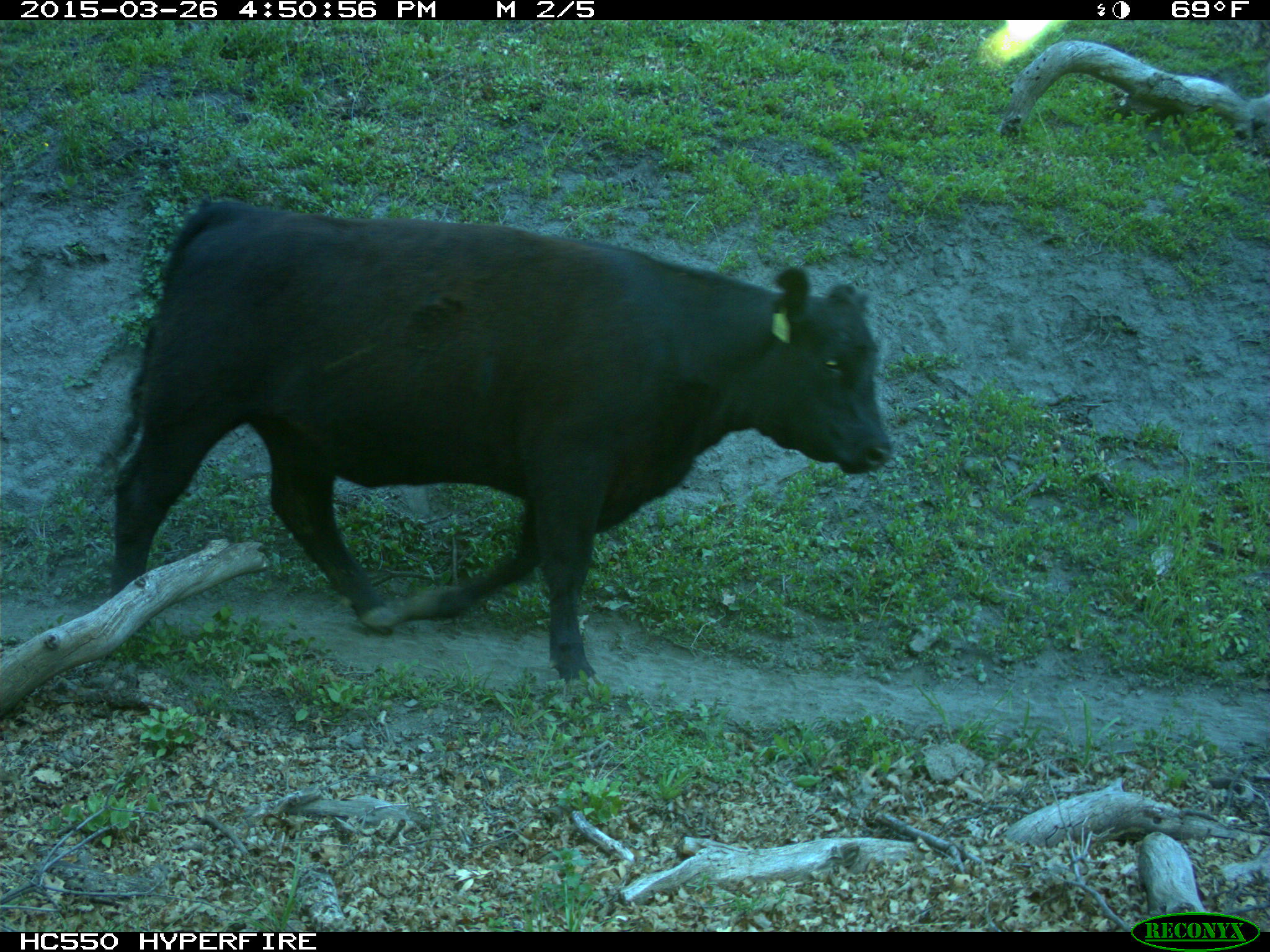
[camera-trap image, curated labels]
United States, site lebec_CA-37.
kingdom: Animalia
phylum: Chordata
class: Mammalia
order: Artiodactyla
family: Bovidae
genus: Bos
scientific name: Bos taurus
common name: domestic cow